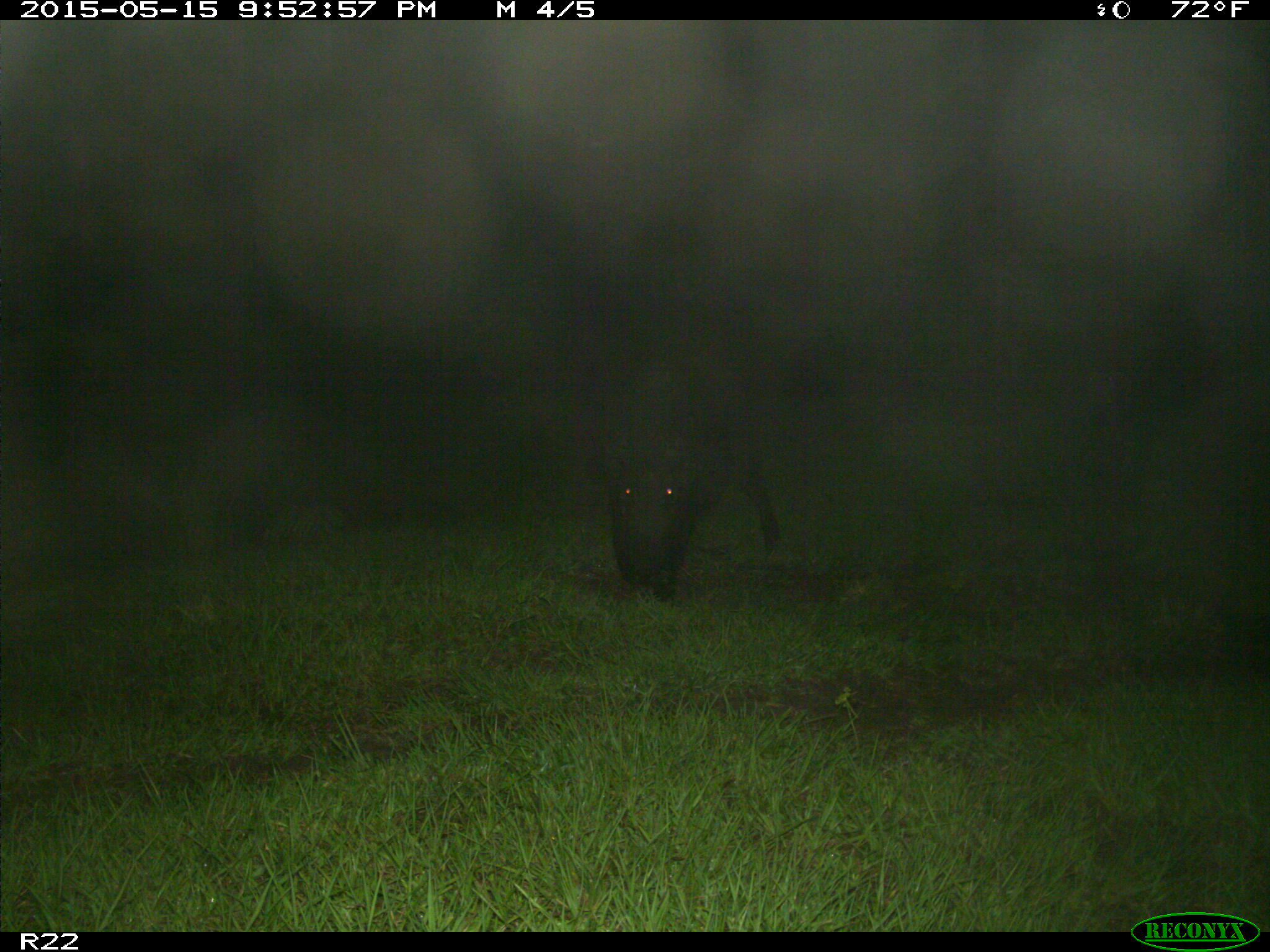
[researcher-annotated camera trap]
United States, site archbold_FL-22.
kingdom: Animalia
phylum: Chordata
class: Mammalia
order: Artiodactyla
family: Suidae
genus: Sus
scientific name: Sus scrofa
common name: wild boar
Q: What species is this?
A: Sus scrofa (wild boar).